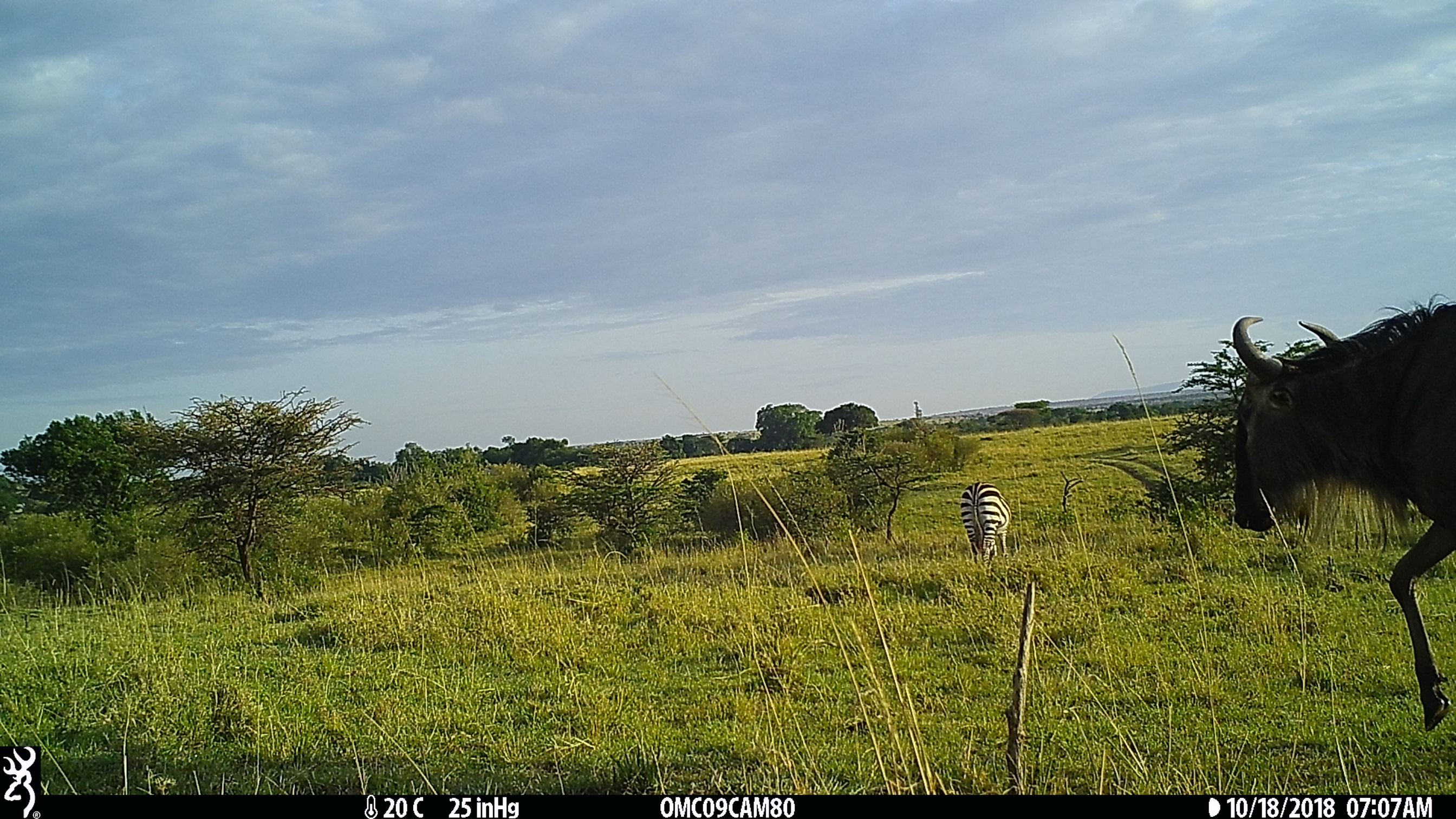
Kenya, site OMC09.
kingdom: Animalia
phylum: Chordata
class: Mammalia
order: Artiodactyla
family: Bovidae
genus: Connochaetes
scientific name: Connochaetes taurinus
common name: blue wildebeest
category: wildebeest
Wildebeest (blue wildebeest) (Connochaetes taurinus).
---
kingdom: Animalia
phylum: Chordata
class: Mammalia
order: Perissodactyla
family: Equidae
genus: Equus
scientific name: Equus quagga burchellii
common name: burchell's zebra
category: zebra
Zebra (burchell's zebra) (Equus quagga burchellii).